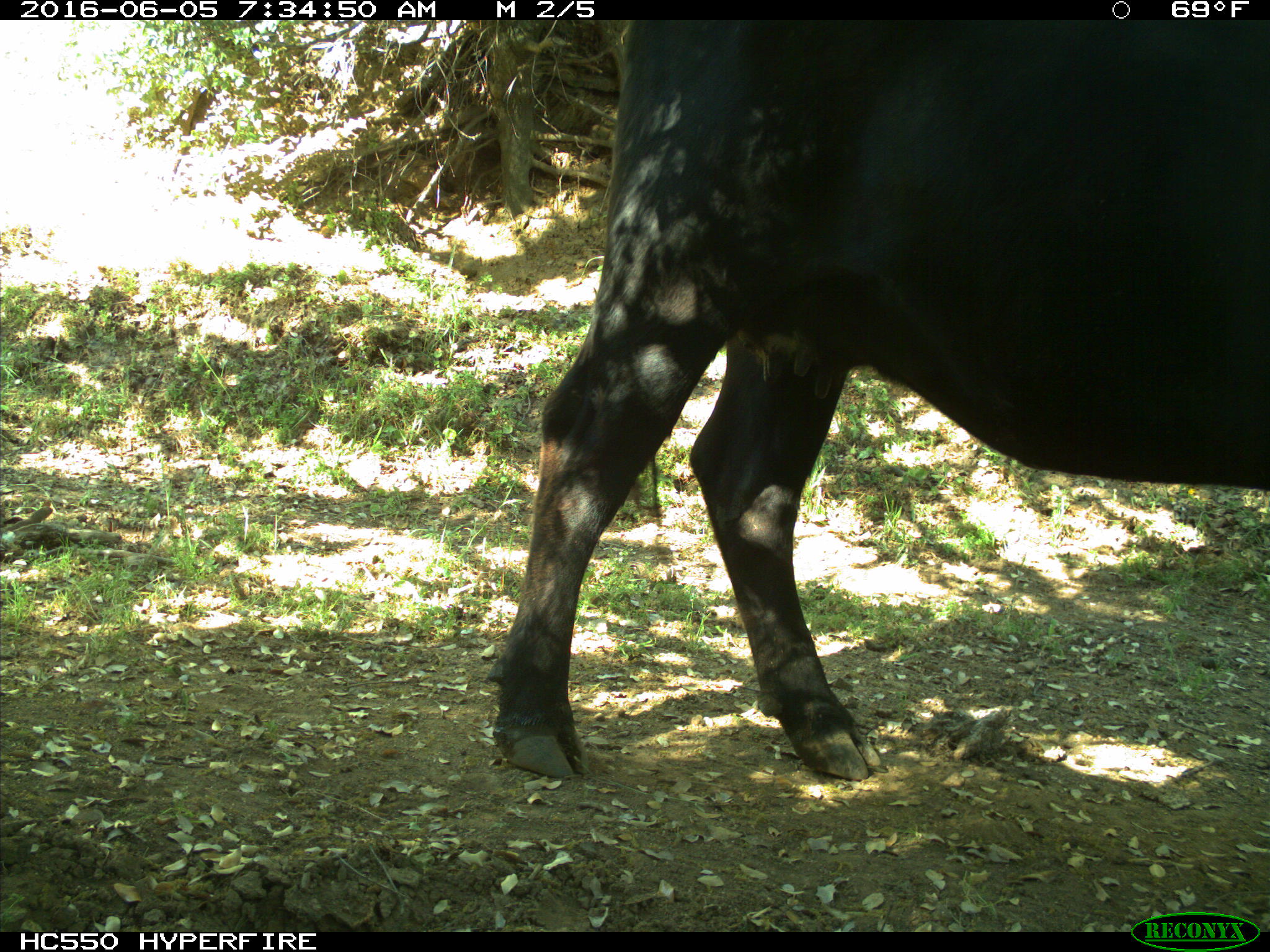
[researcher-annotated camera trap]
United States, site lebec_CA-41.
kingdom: Animalia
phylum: Chordata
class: Mammalia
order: Artiodactyla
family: Bovidae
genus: Bos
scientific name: Bos taurus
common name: domestic cow